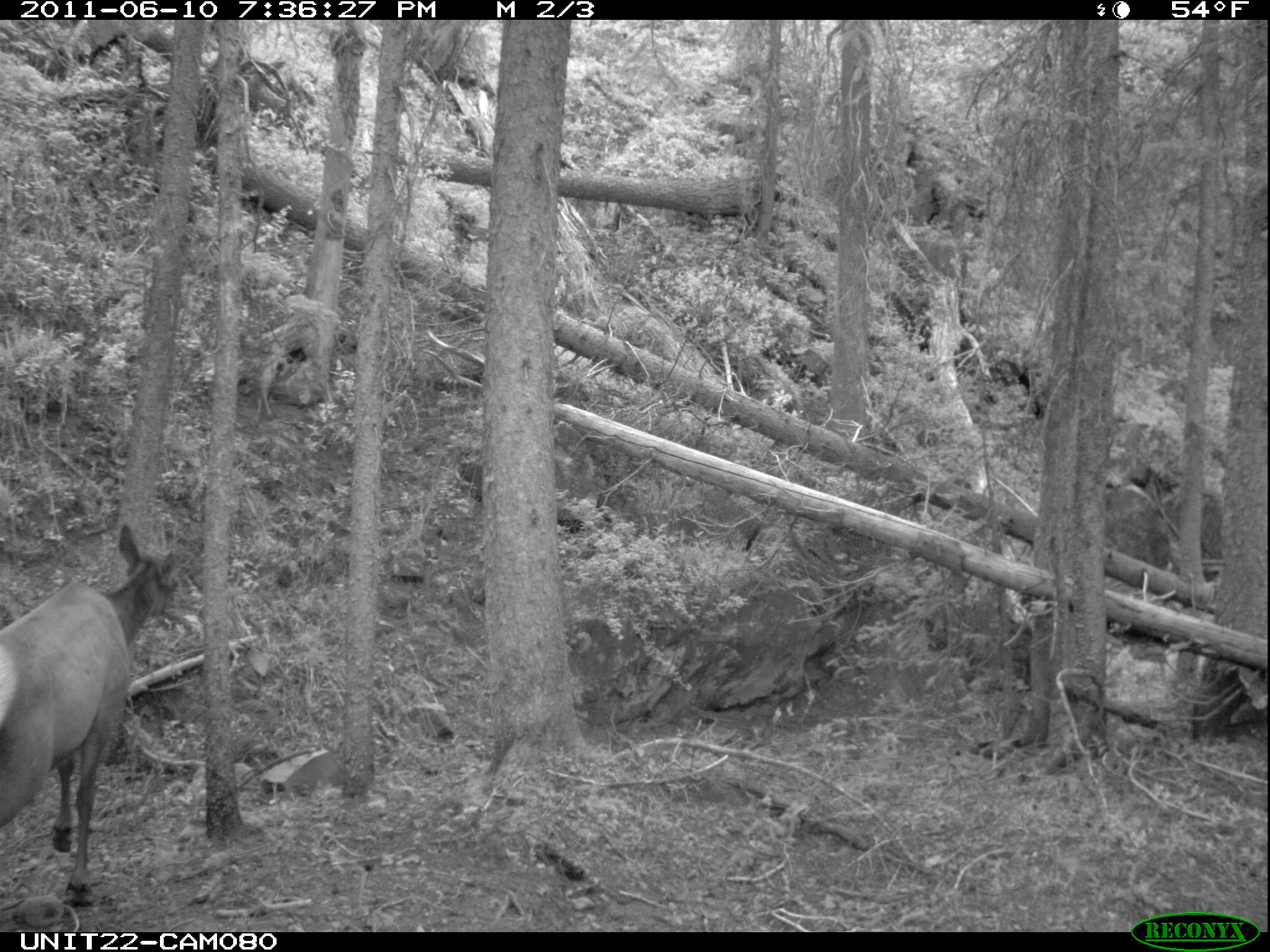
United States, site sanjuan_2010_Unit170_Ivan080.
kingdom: Animalia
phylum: Chordata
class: Mammalia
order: Artiodactyla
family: Cervidae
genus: Cervus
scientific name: Cervus elaphus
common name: red deer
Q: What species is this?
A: Cervus elaphus (red deer).